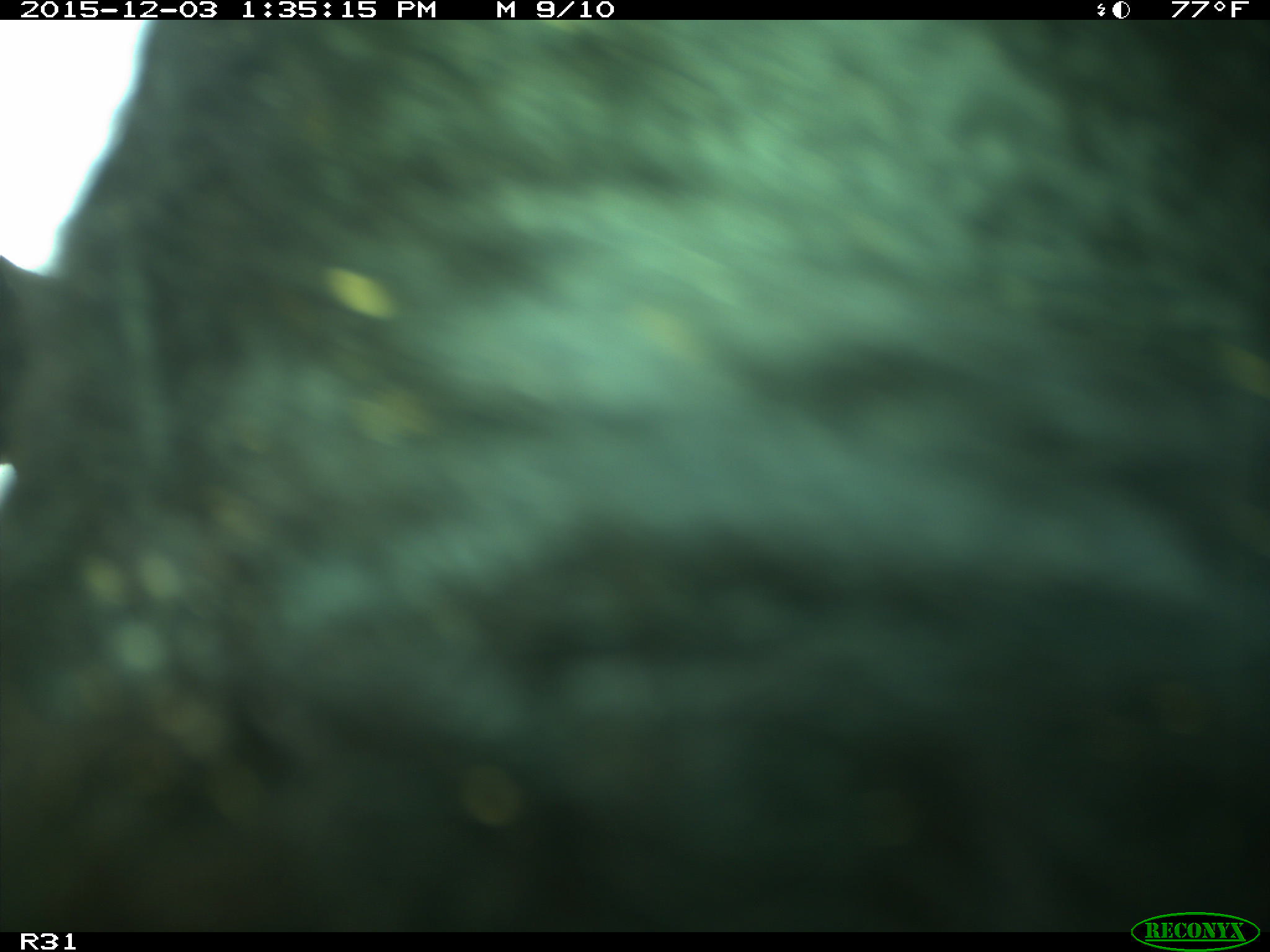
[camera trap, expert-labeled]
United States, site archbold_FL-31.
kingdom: Animalia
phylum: Chordata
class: Mammalia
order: Artiodactyla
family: Bovidae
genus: Bos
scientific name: Bos taurus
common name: domestic cow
Bos taurus (domestic cow).